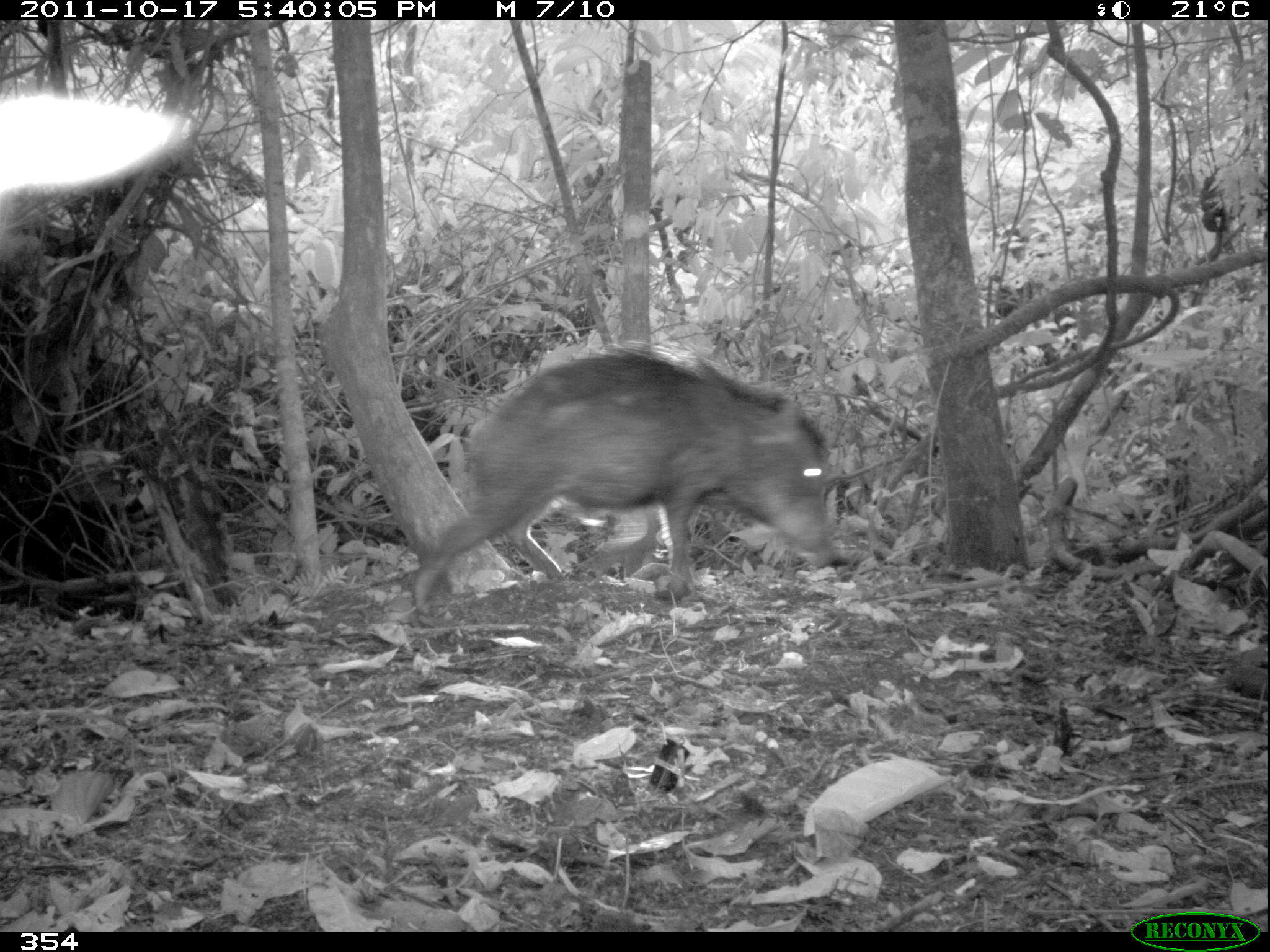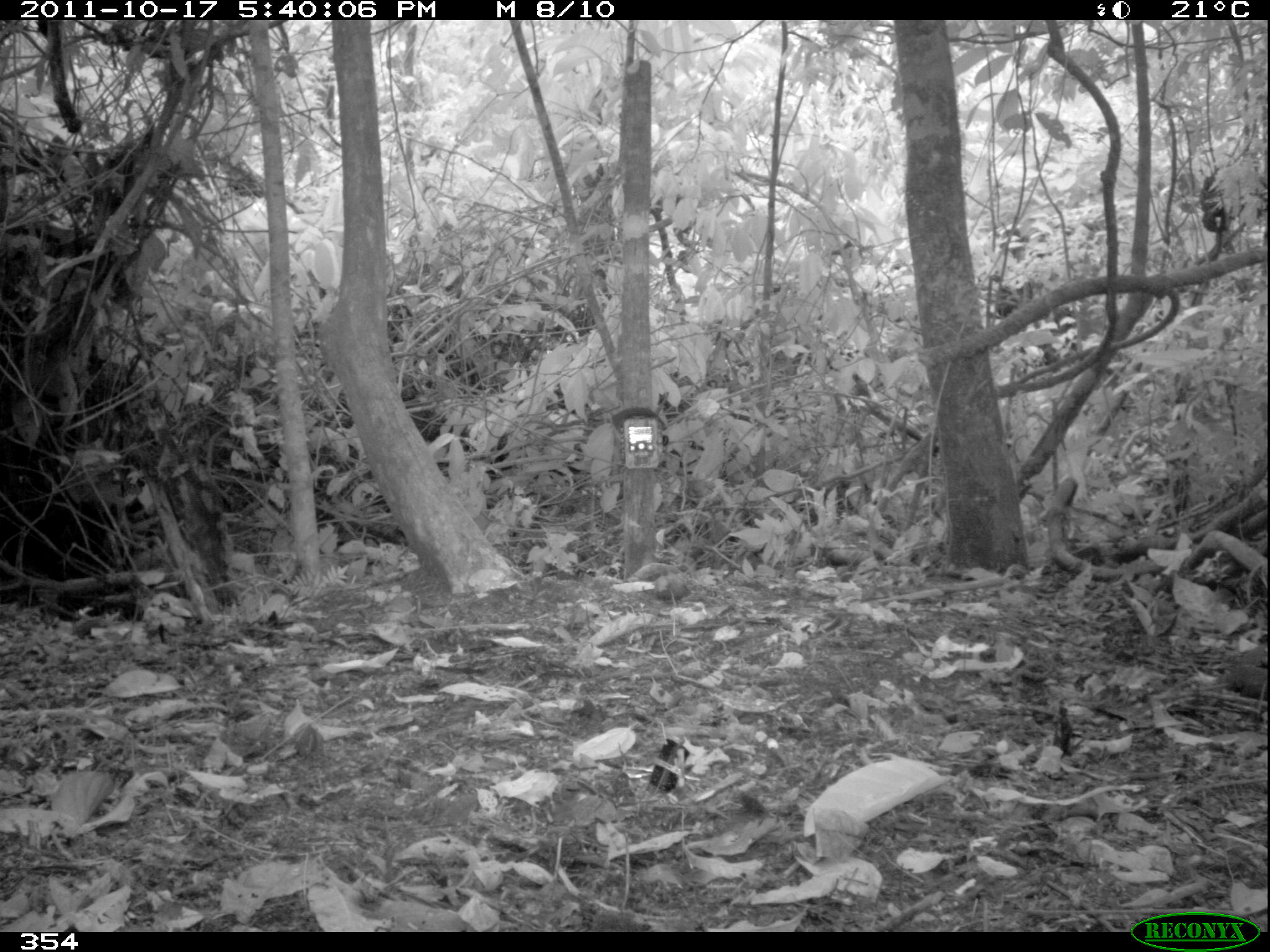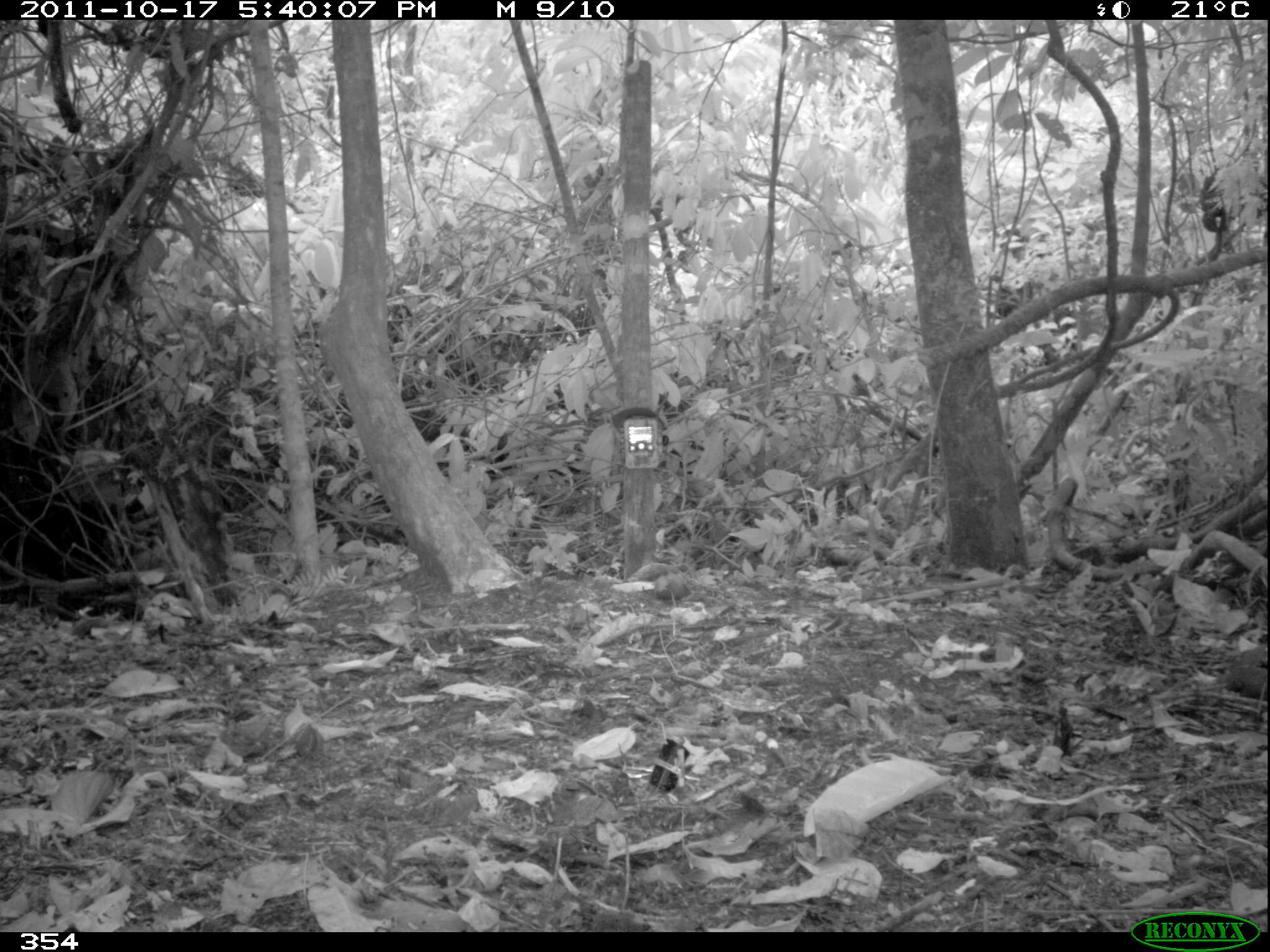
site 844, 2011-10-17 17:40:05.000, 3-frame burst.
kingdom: Animalia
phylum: Chordata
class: Mammalia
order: Artiodactyla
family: Tayassuidae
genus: Tayassu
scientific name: Tayassu pecari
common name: white-lipped peccary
Tayassu pecari (white-lipped peccary).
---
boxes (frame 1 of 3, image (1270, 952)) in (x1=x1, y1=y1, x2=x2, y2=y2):
tayassu pecari: (x1=408, y1=339, x2=840, y2=608)